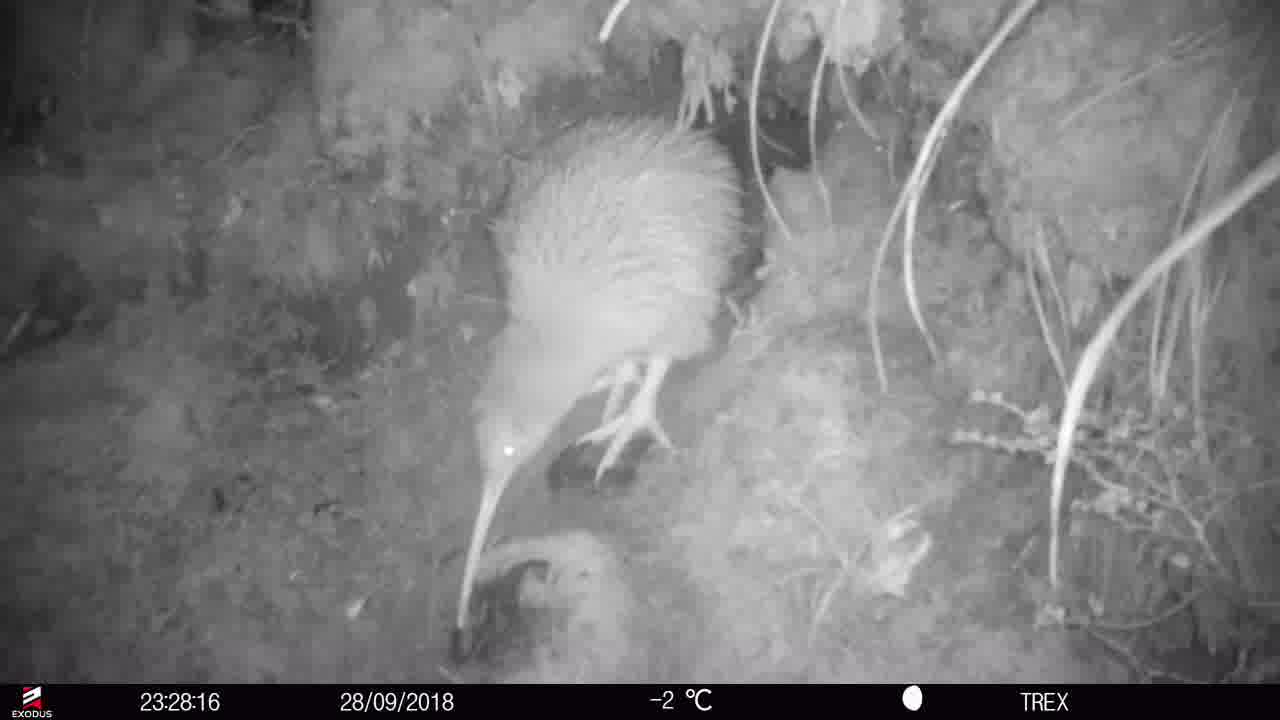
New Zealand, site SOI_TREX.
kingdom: Animalia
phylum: Chordata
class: Aves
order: Apterygiformes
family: Apterygidae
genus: Apteryx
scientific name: Apteryx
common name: kiwi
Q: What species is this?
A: Kiwi (Apteryx).